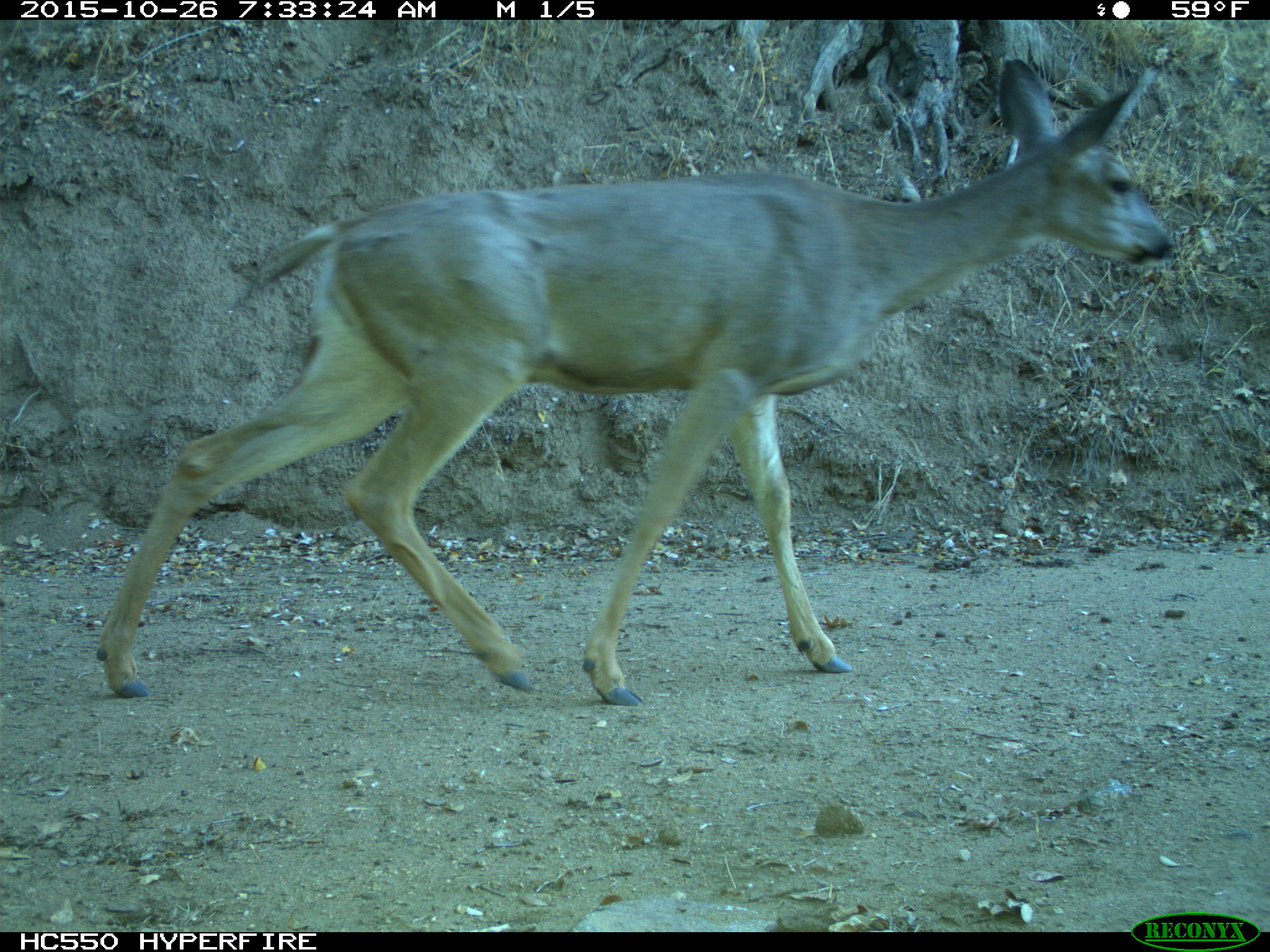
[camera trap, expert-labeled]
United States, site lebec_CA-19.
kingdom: Animalia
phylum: Chordata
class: Mammalia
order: Artiodactyla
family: Cervidae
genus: Odocoileus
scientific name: Odocoileus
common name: deer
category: unidentified deer